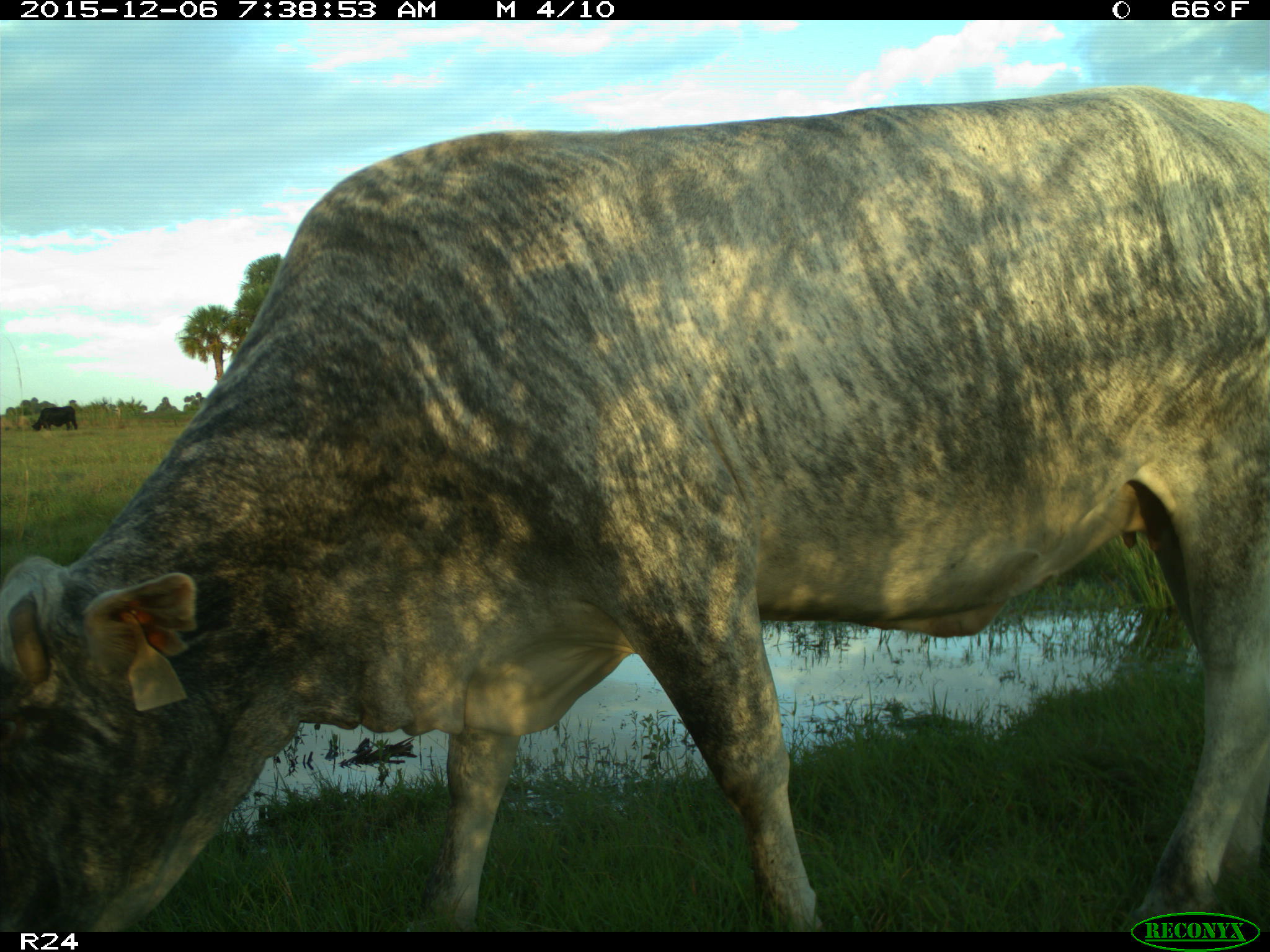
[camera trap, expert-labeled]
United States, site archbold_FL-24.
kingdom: Animalia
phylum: Chordata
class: Mammalia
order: Artiodactyla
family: Bovidae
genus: Bos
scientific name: Bos taurus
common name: domestic cow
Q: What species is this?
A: Bos taurus (domestic cow).